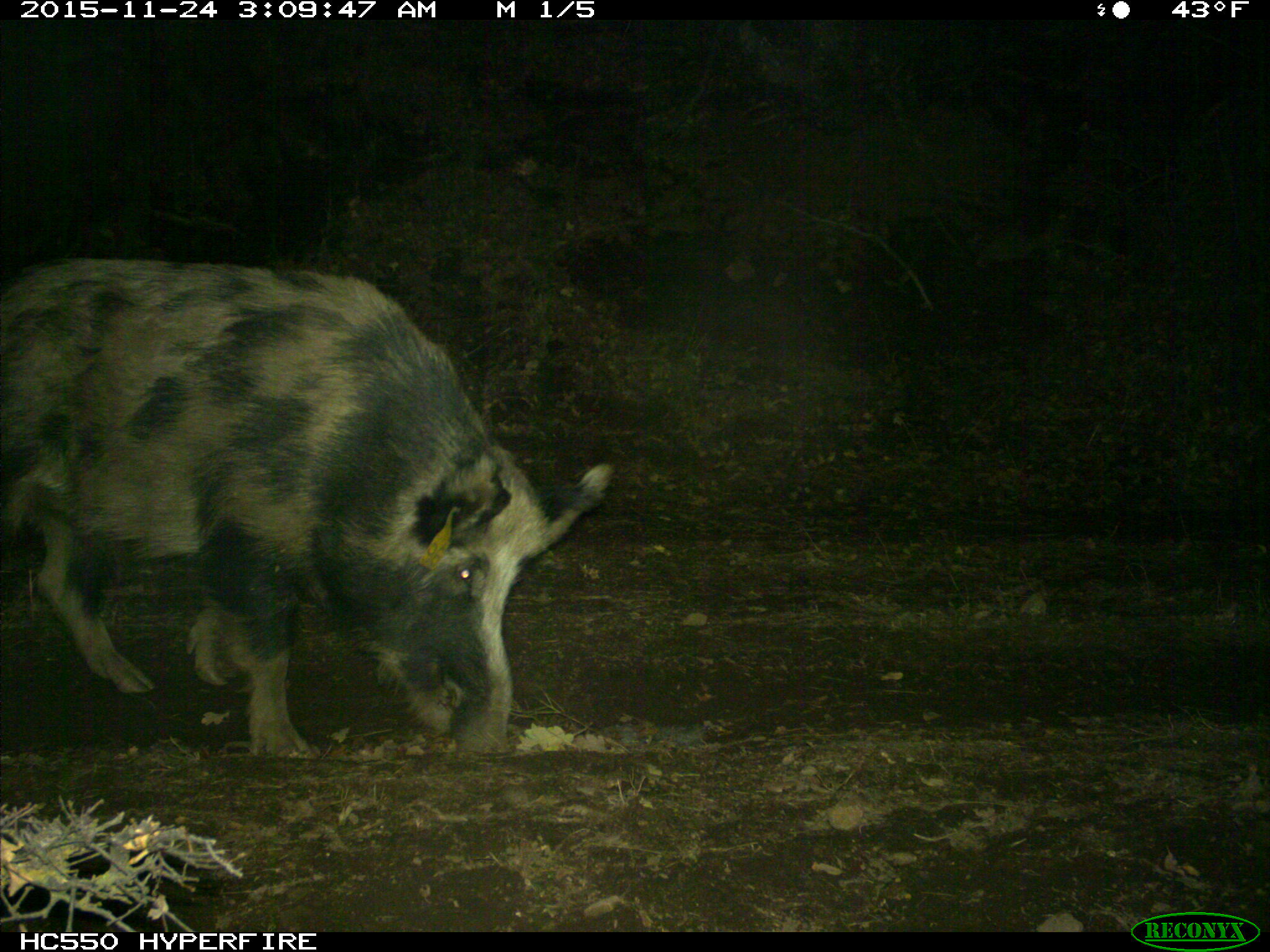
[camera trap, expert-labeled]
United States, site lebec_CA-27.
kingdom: Animalia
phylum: Chordata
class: Mammalia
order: Artiodactyla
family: Suidae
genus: Sus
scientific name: Sus scrofa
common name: wild boar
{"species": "Sus scrofa (wild boar)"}